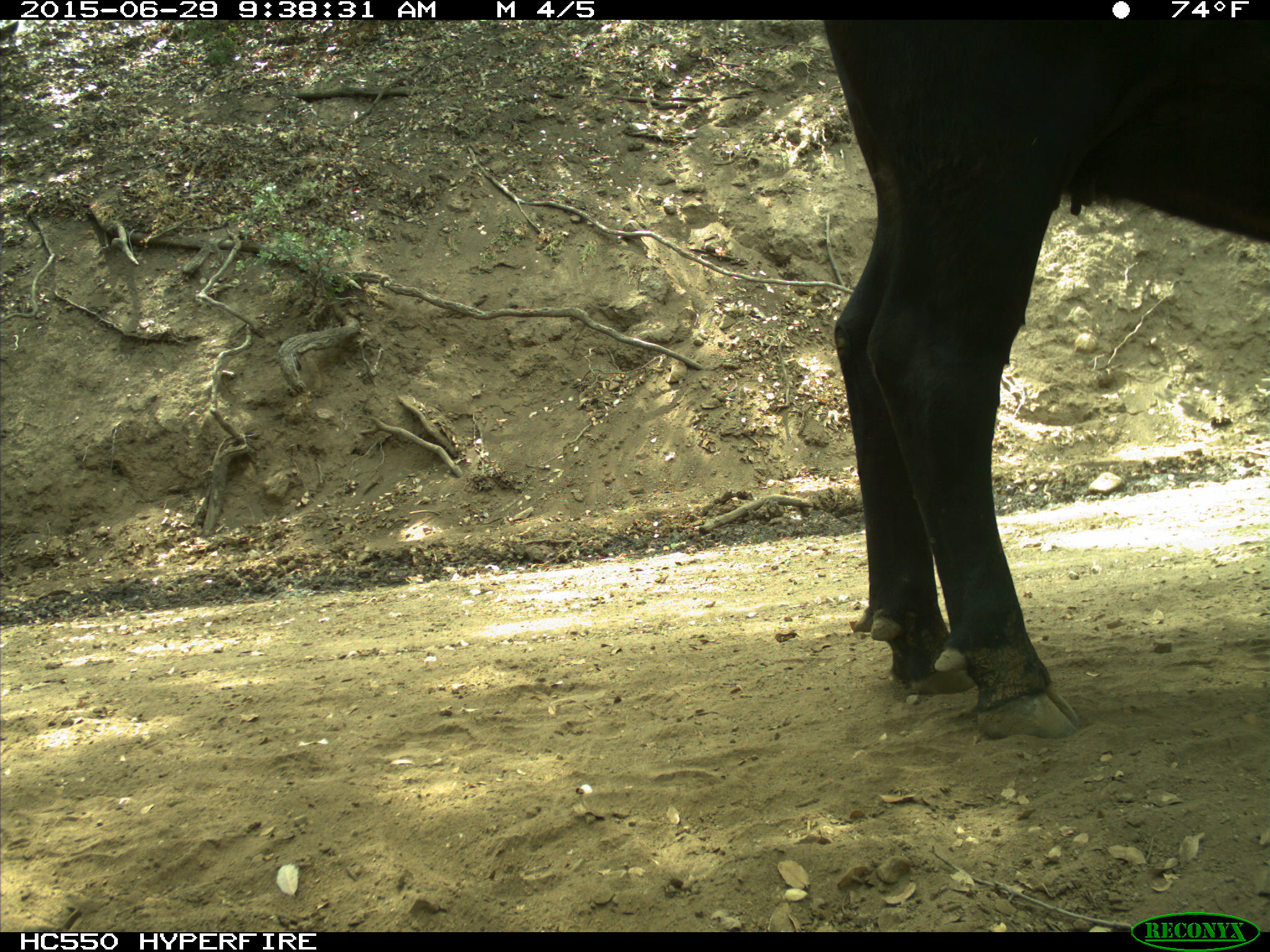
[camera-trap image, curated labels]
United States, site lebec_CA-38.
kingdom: Animalia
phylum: Chordata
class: Mammalia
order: Artiodactyla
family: Bovidae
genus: Bos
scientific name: Bos taurus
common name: domestic cow